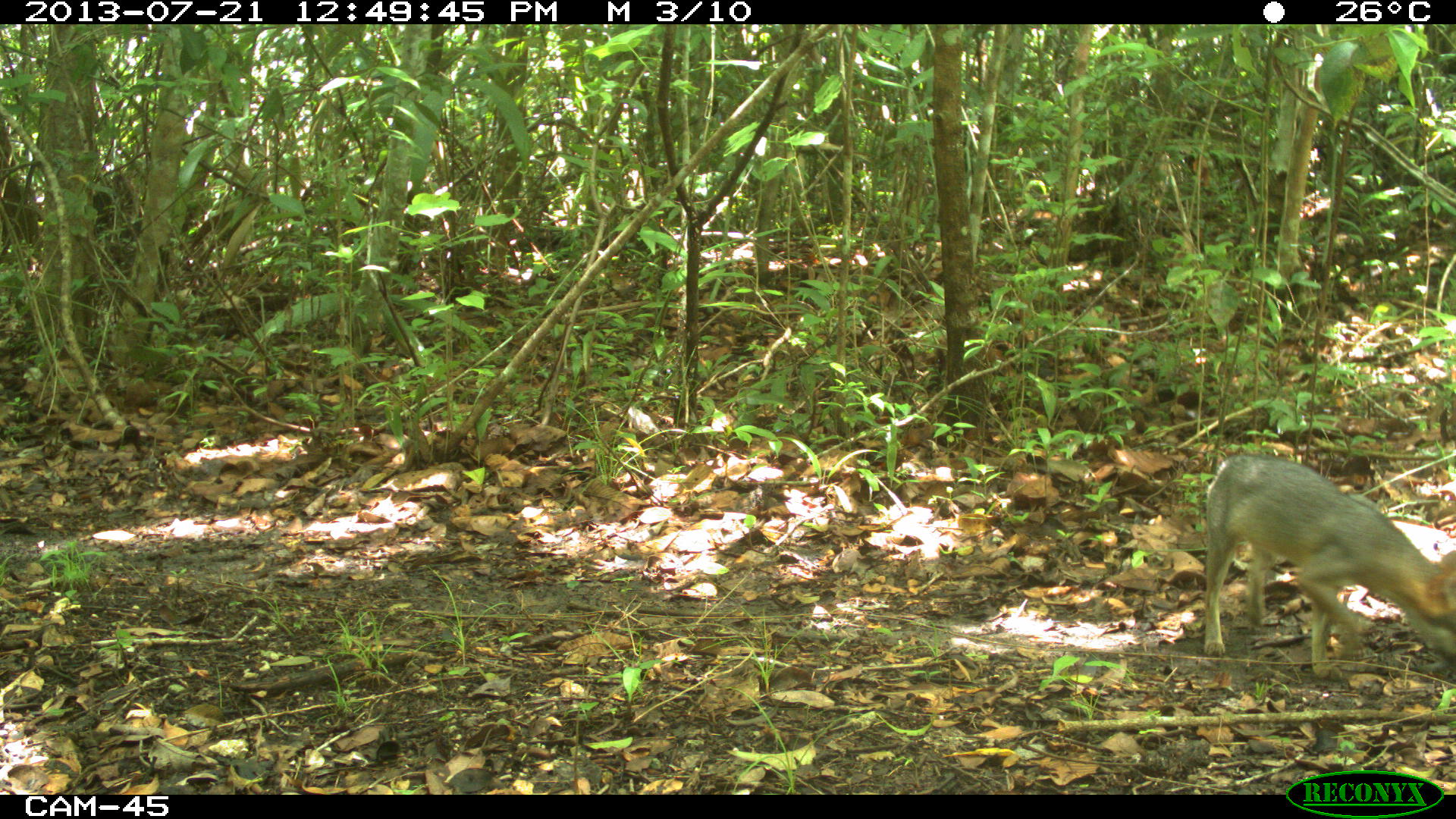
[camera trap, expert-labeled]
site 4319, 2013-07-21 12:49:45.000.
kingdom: Animalia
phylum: Chordata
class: Mammalia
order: Carnivora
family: Canidae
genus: Urocyon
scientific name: Urocyon cinereoargenteus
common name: gray fox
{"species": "Urocyon cinereoargenteus (gray fox)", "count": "1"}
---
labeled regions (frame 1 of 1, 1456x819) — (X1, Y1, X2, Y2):
urocyon cinereoargenteus: (1199, 455, 1451, 680)